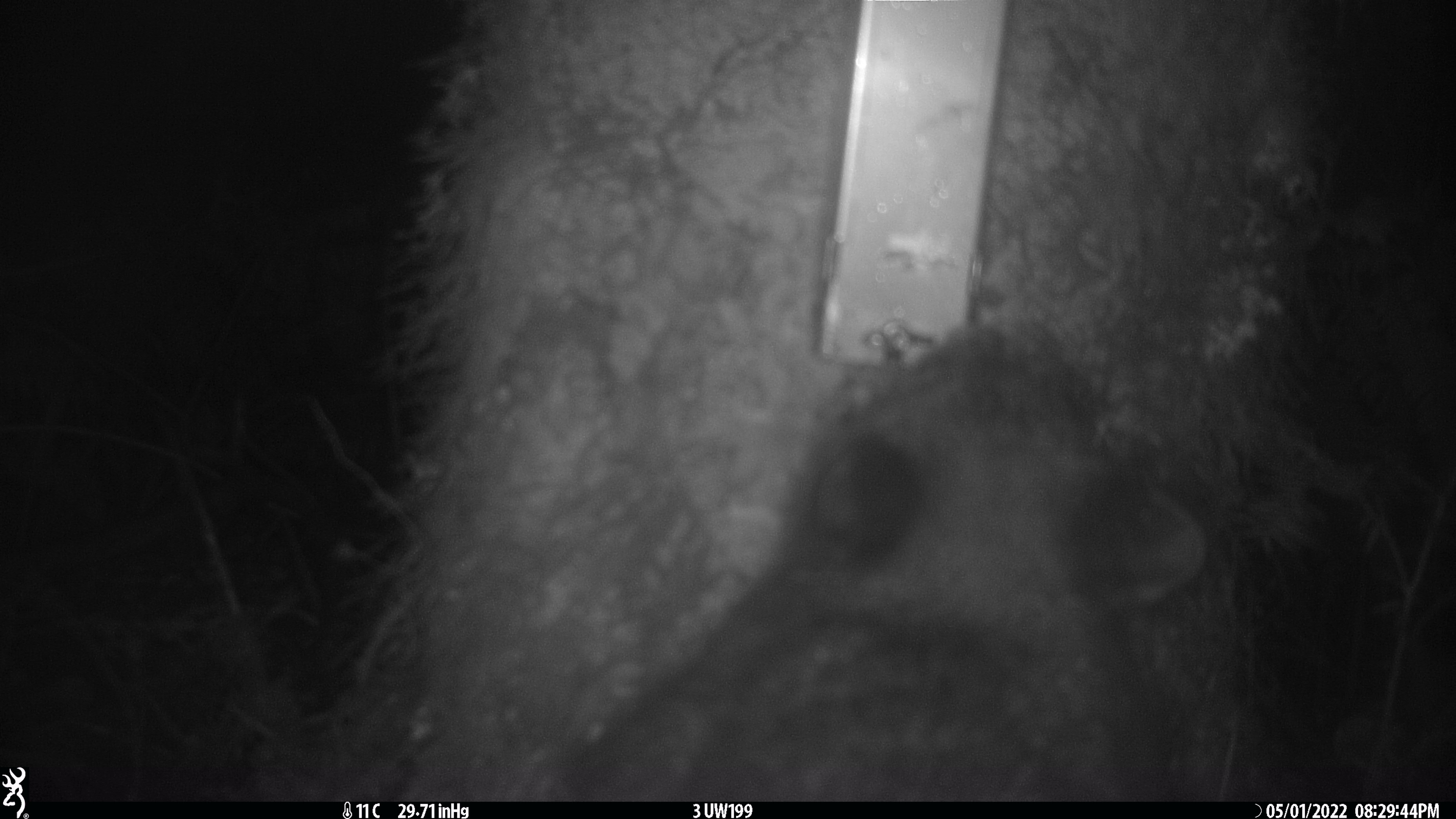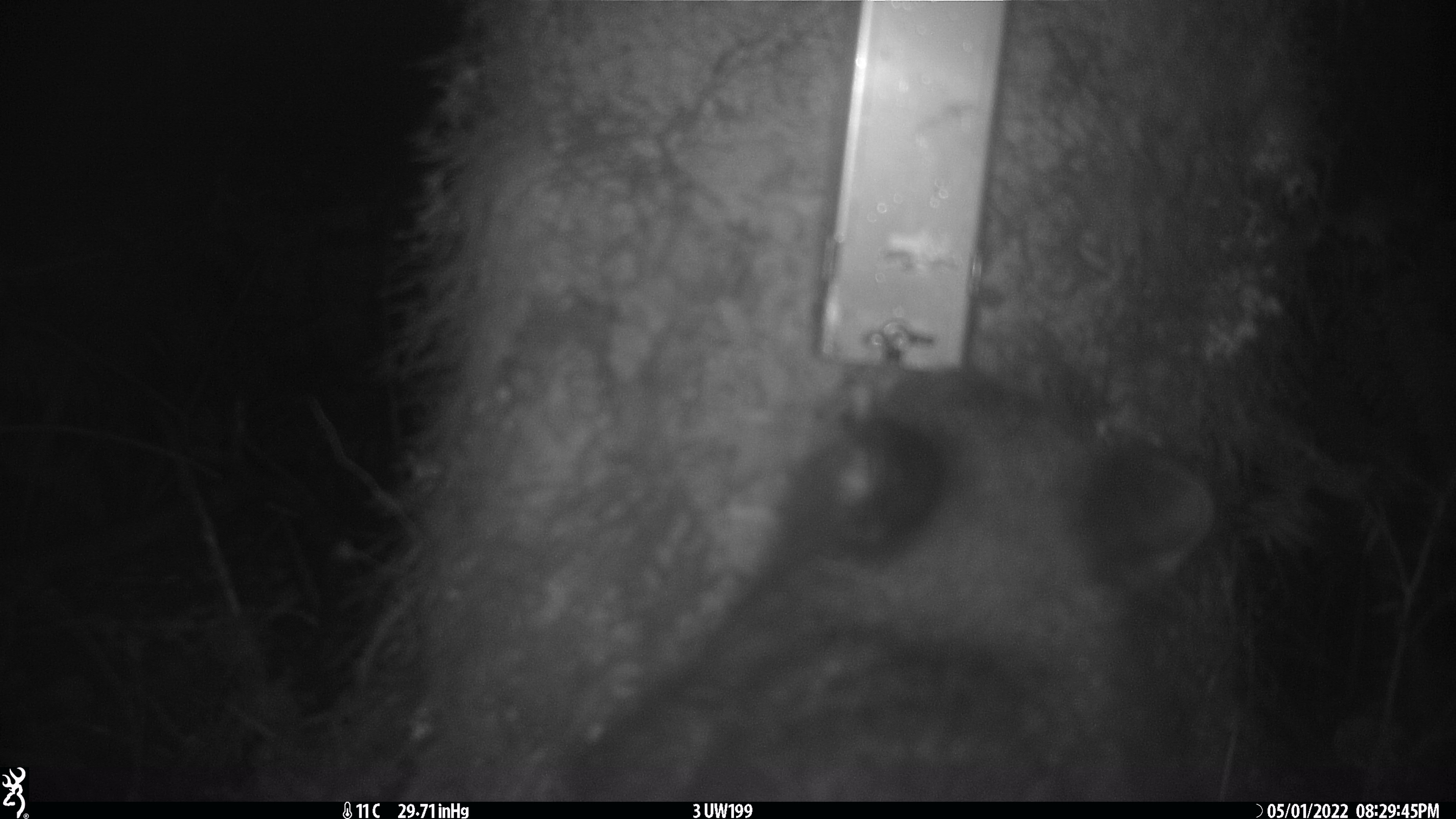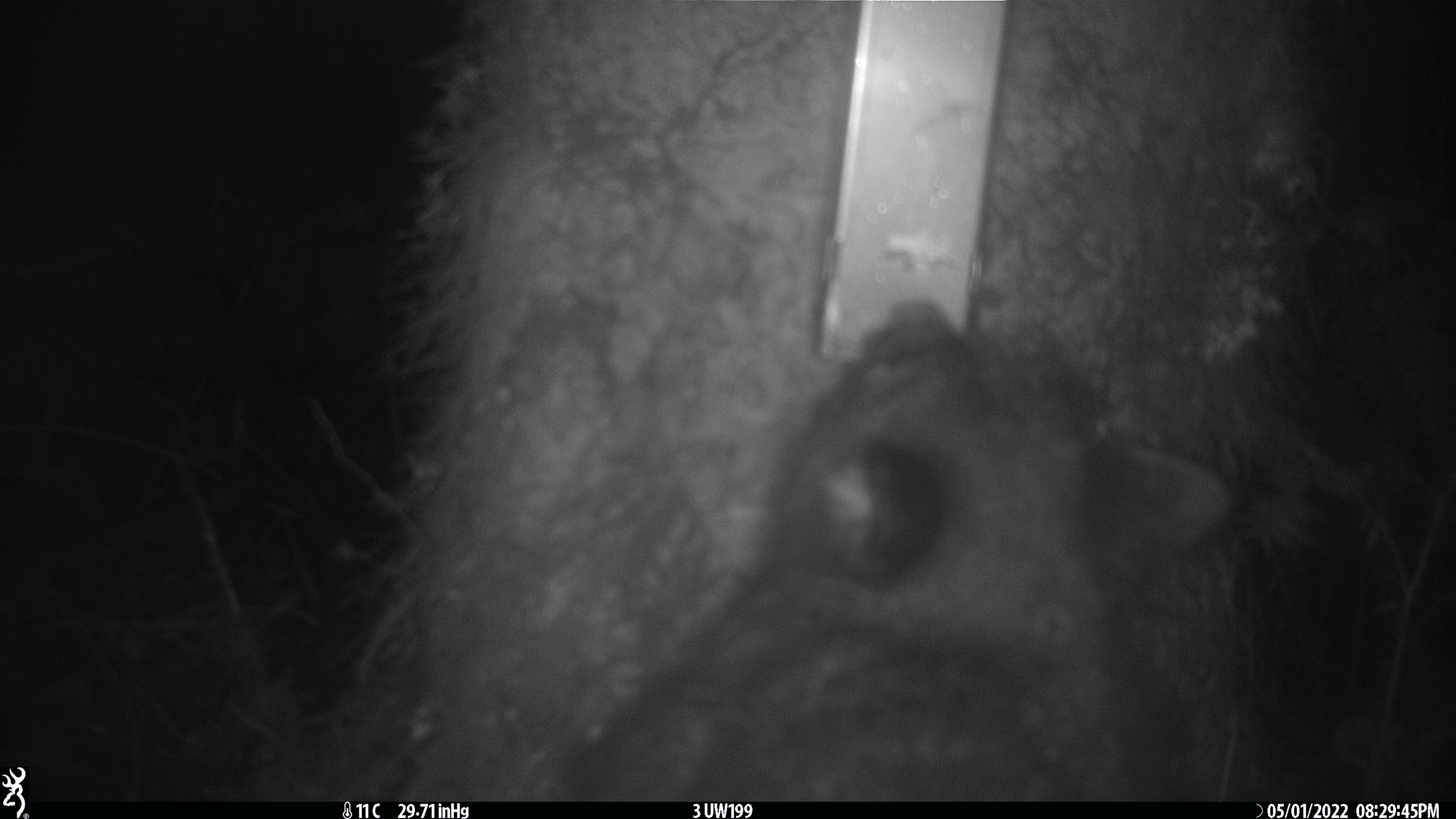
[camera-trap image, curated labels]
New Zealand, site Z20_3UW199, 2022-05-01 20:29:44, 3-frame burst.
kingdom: Animalia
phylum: Chordata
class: Mammalia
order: Diprotodontia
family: Phalangeridae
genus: Trichosurus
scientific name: Trichosurus vulpecula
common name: common brushtail possum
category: possum